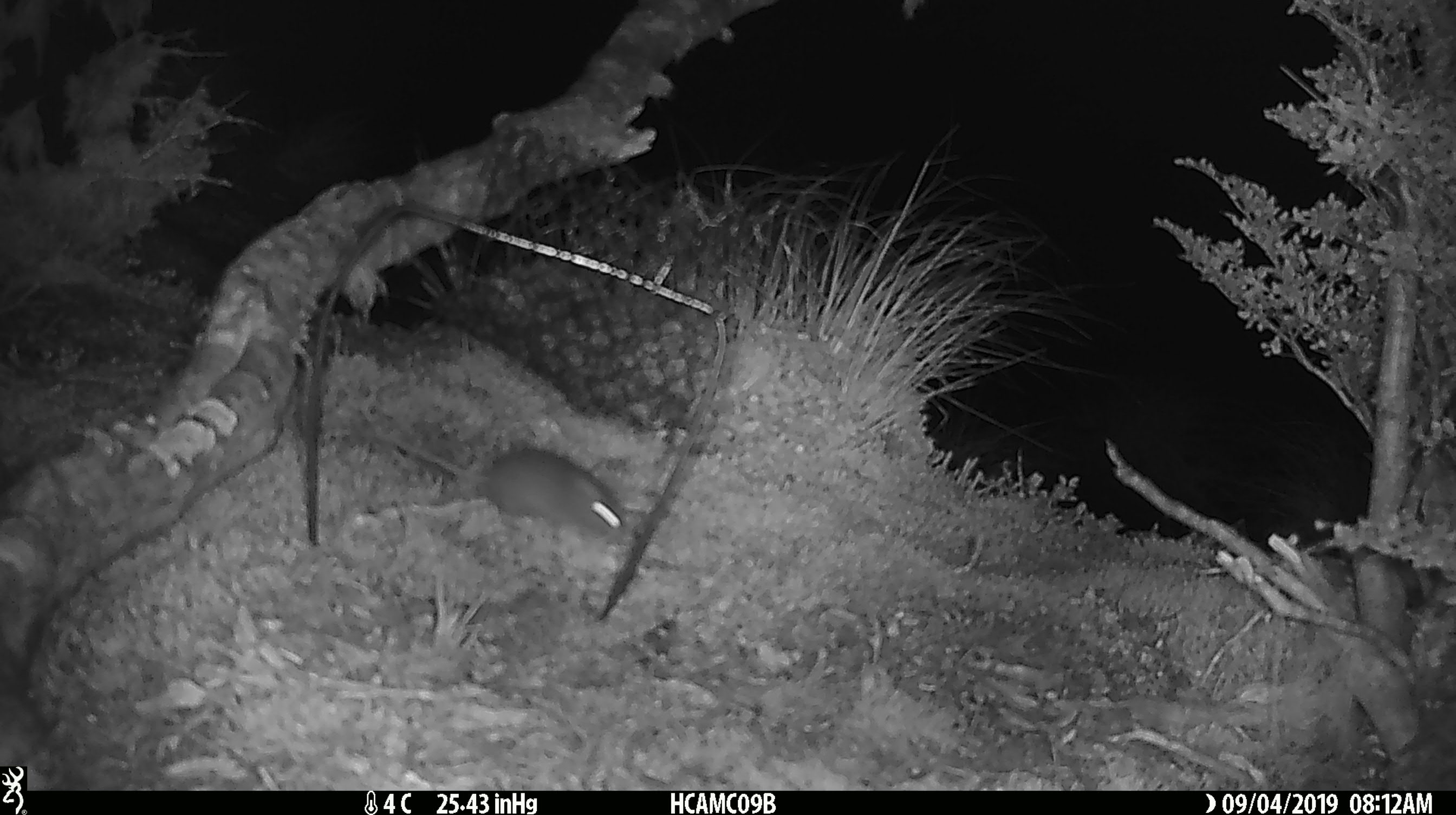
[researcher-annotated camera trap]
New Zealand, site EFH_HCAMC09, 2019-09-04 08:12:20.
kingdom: Animalia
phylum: Chordata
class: Mammalia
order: Rodentia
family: Muridae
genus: Mus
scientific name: Mus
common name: mouse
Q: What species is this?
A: Mouse (Mus).